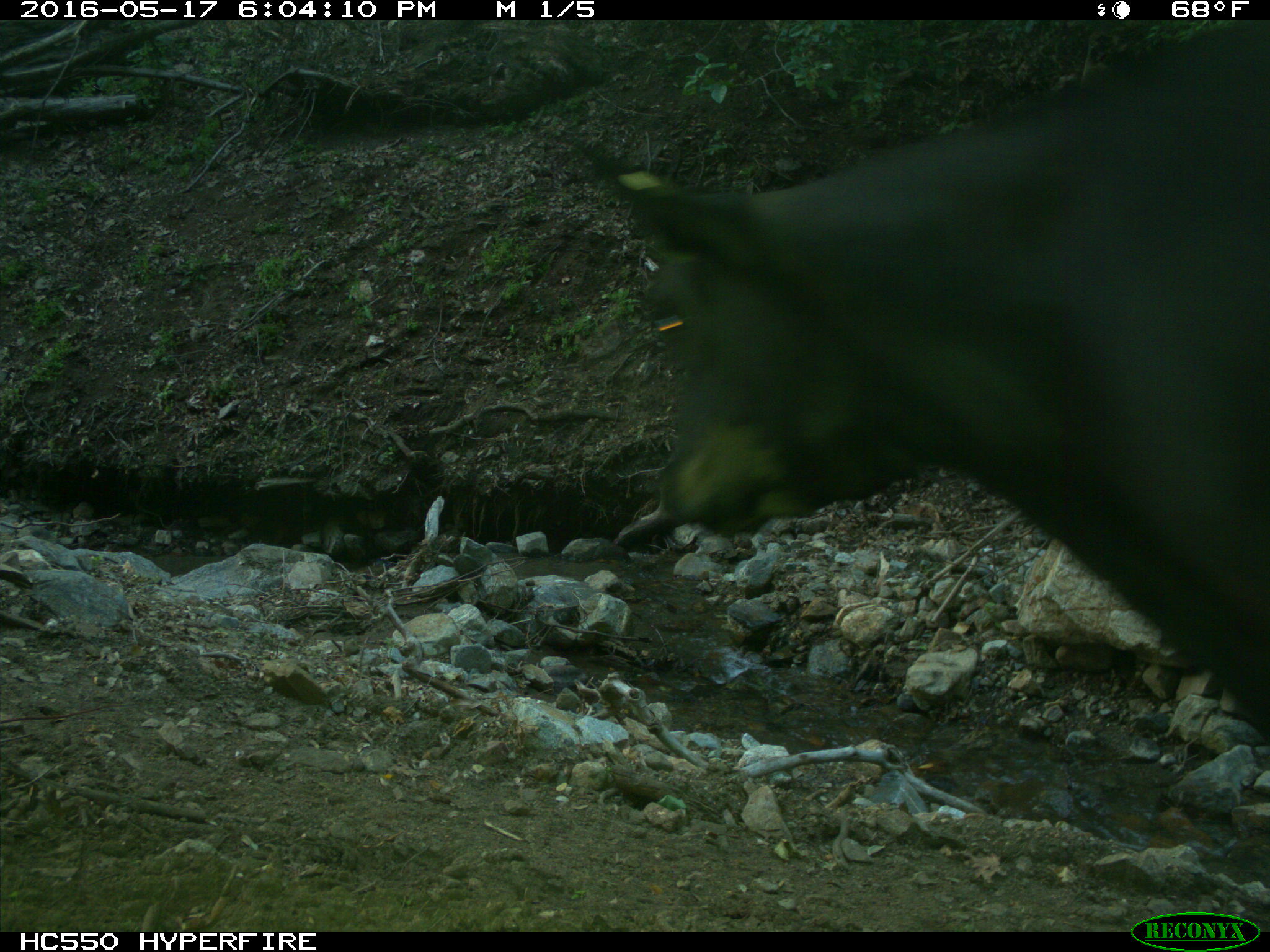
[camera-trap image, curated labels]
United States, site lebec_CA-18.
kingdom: Animalia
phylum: Chordata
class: Mammalia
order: Artiodactyla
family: Bovidae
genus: Bos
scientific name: Bos taurus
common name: domestic cow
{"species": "Bos taurus (domestic cow)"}